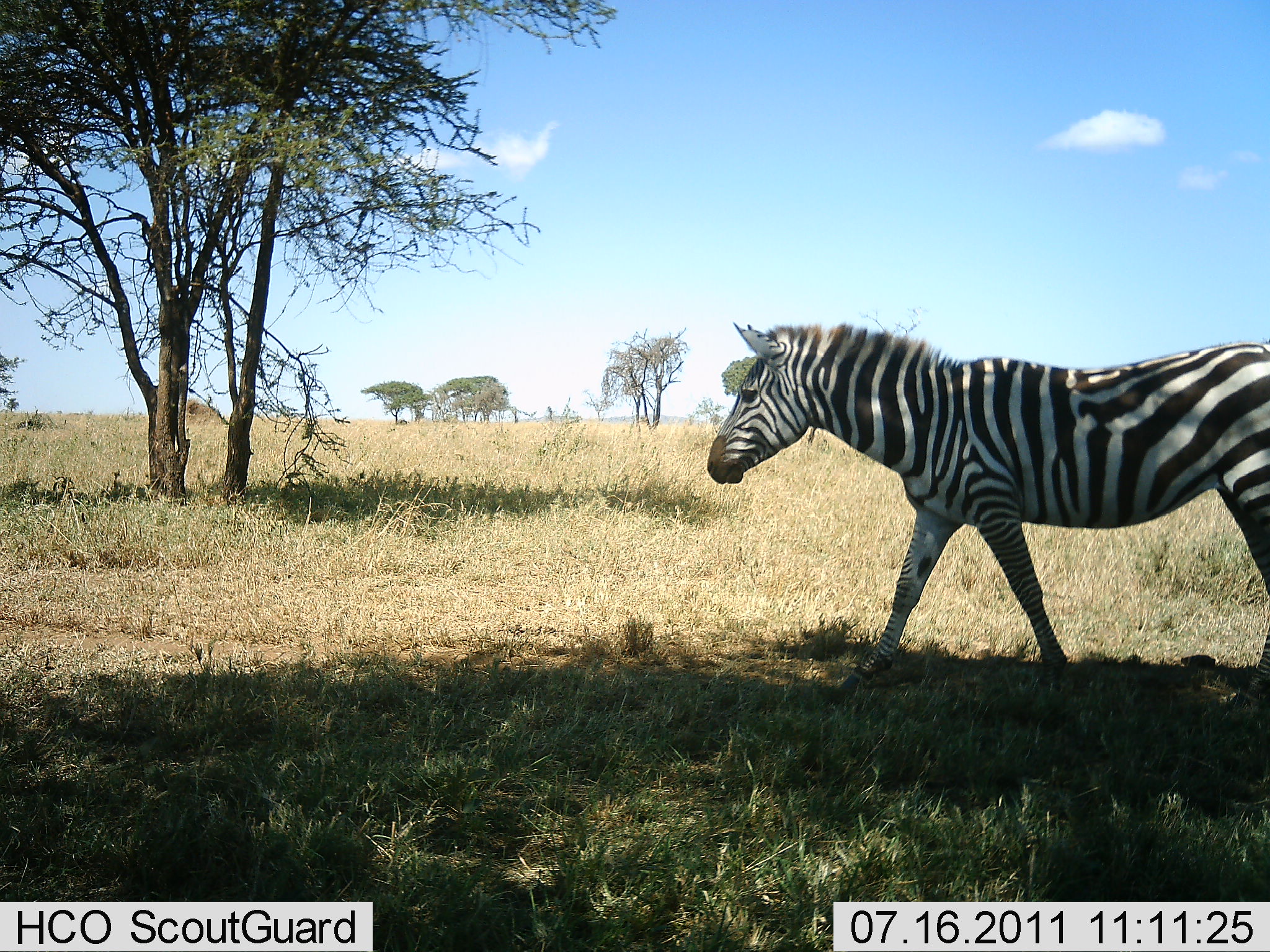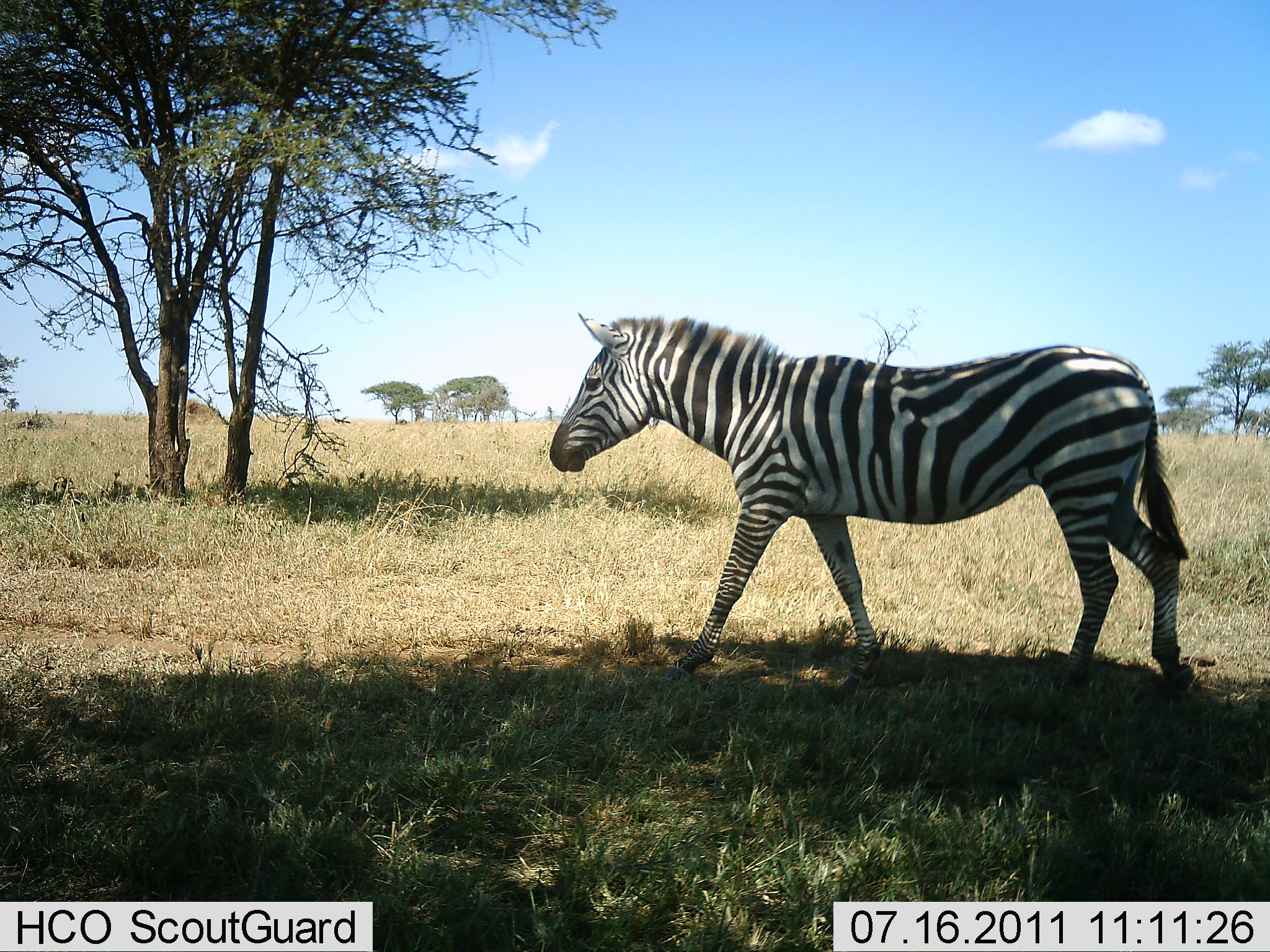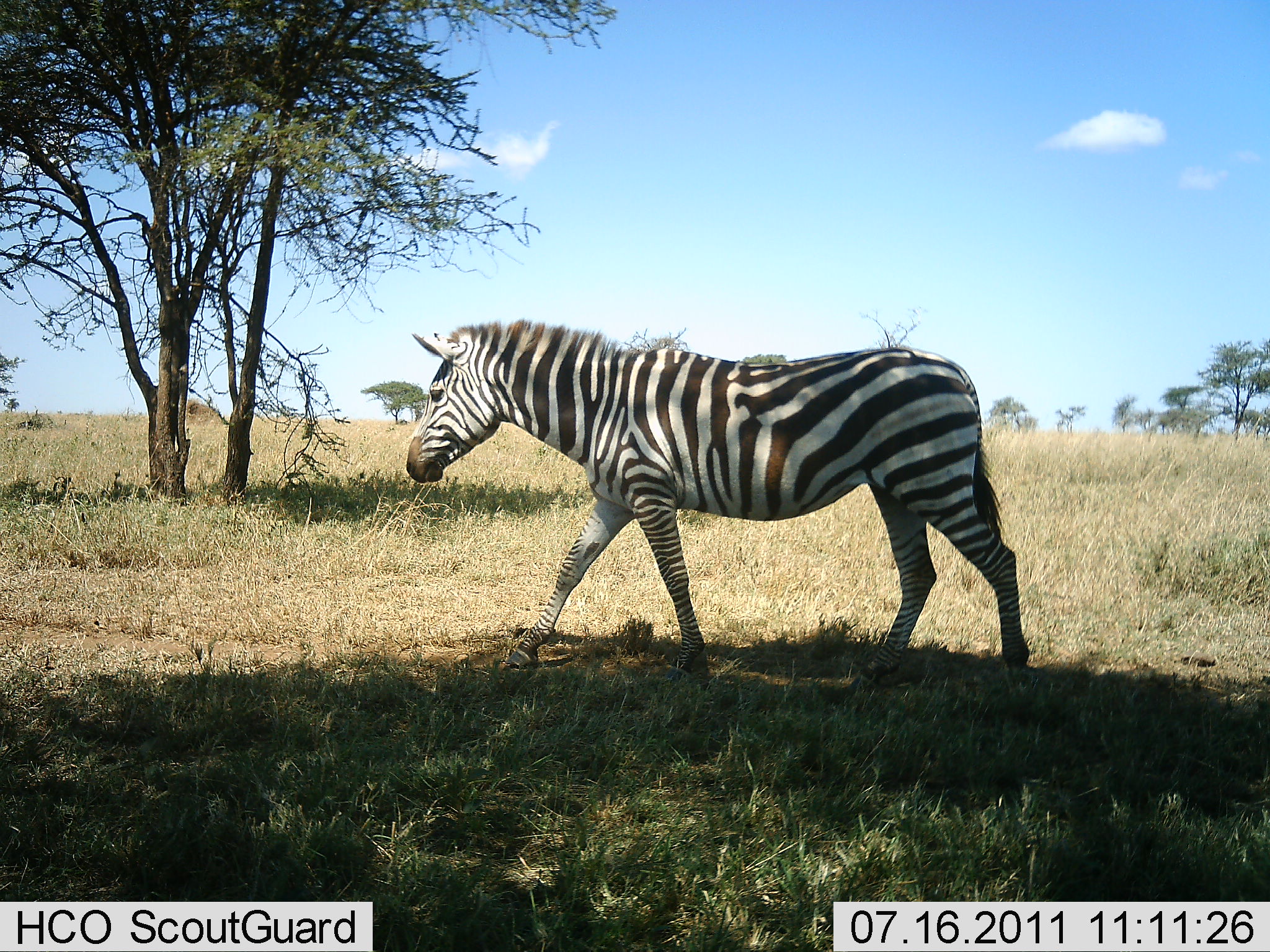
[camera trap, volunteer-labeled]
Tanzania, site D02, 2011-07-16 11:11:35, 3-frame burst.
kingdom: Animalia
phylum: Chordata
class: Mammalia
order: Perissodactyla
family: Equidae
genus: Equus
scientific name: Equus quagga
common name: plains zebra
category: zebra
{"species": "zebra (plains zebra) (Equus quagga)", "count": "1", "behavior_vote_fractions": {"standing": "0%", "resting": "0%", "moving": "100%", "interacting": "0%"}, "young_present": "0%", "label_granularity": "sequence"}